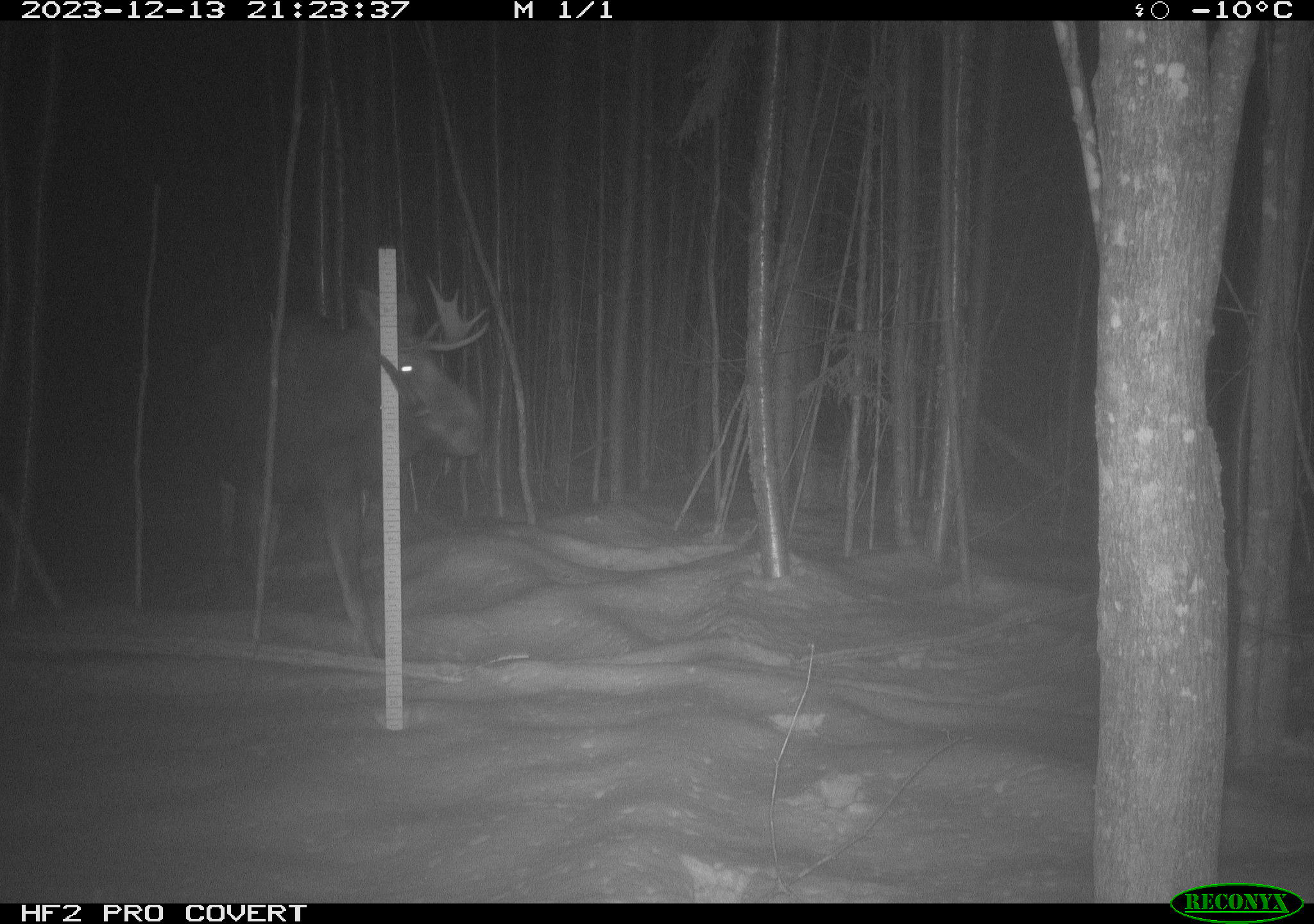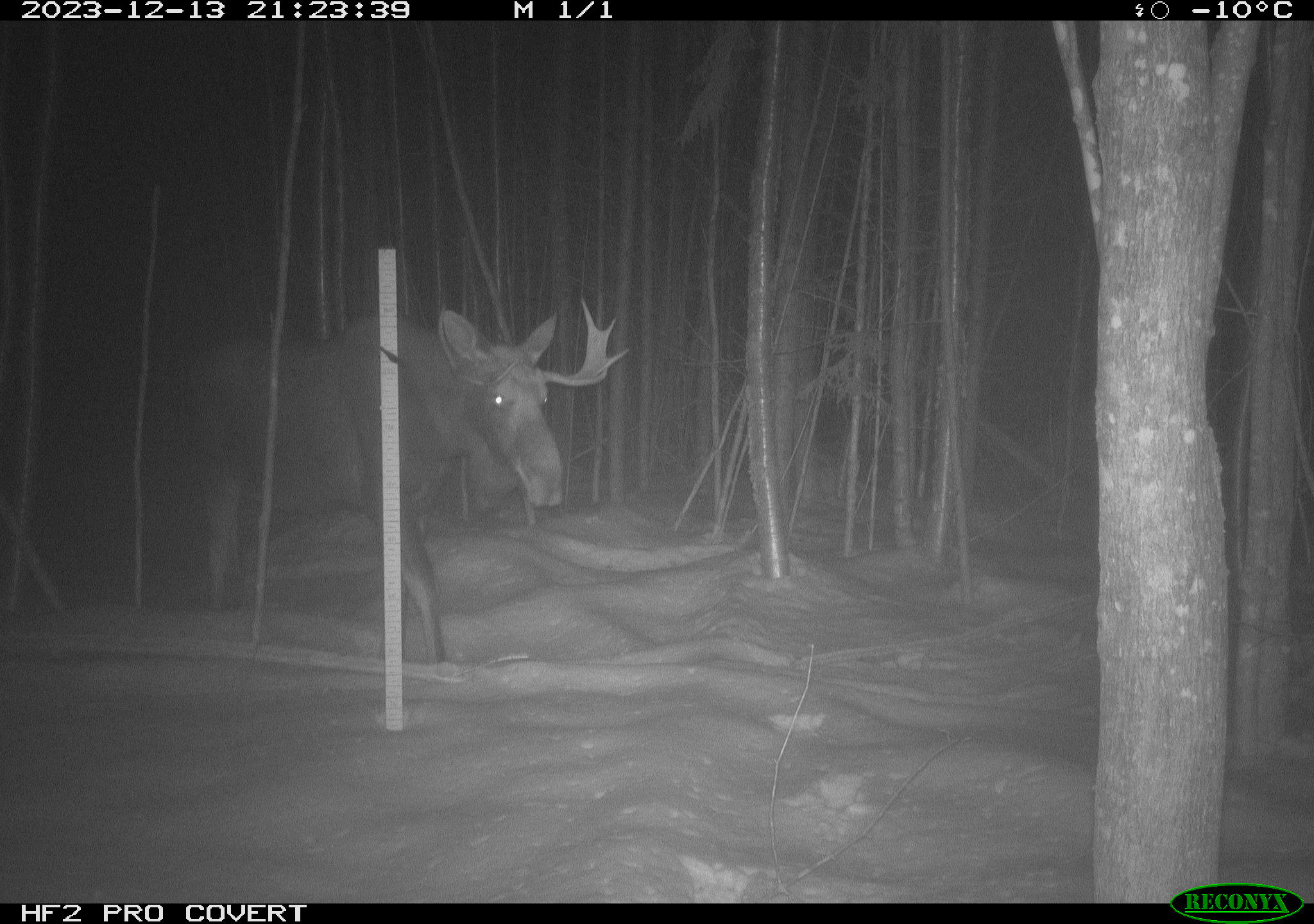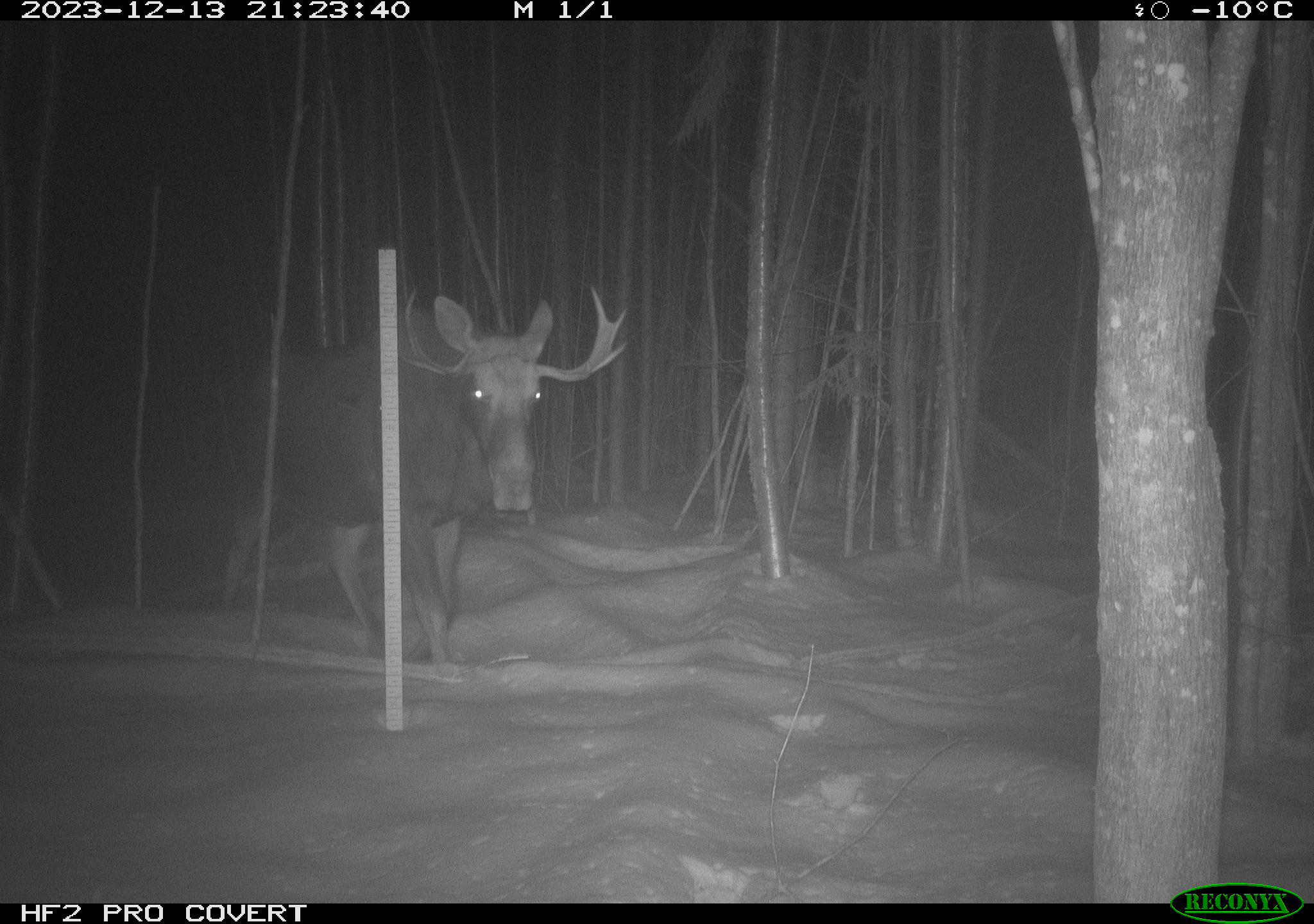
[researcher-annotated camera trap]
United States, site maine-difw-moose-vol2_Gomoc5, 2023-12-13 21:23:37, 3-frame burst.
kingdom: Animalia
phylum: Chordata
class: Mammalia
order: Artiodactyla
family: Cervidae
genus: Alces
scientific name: Alces alces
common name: moose